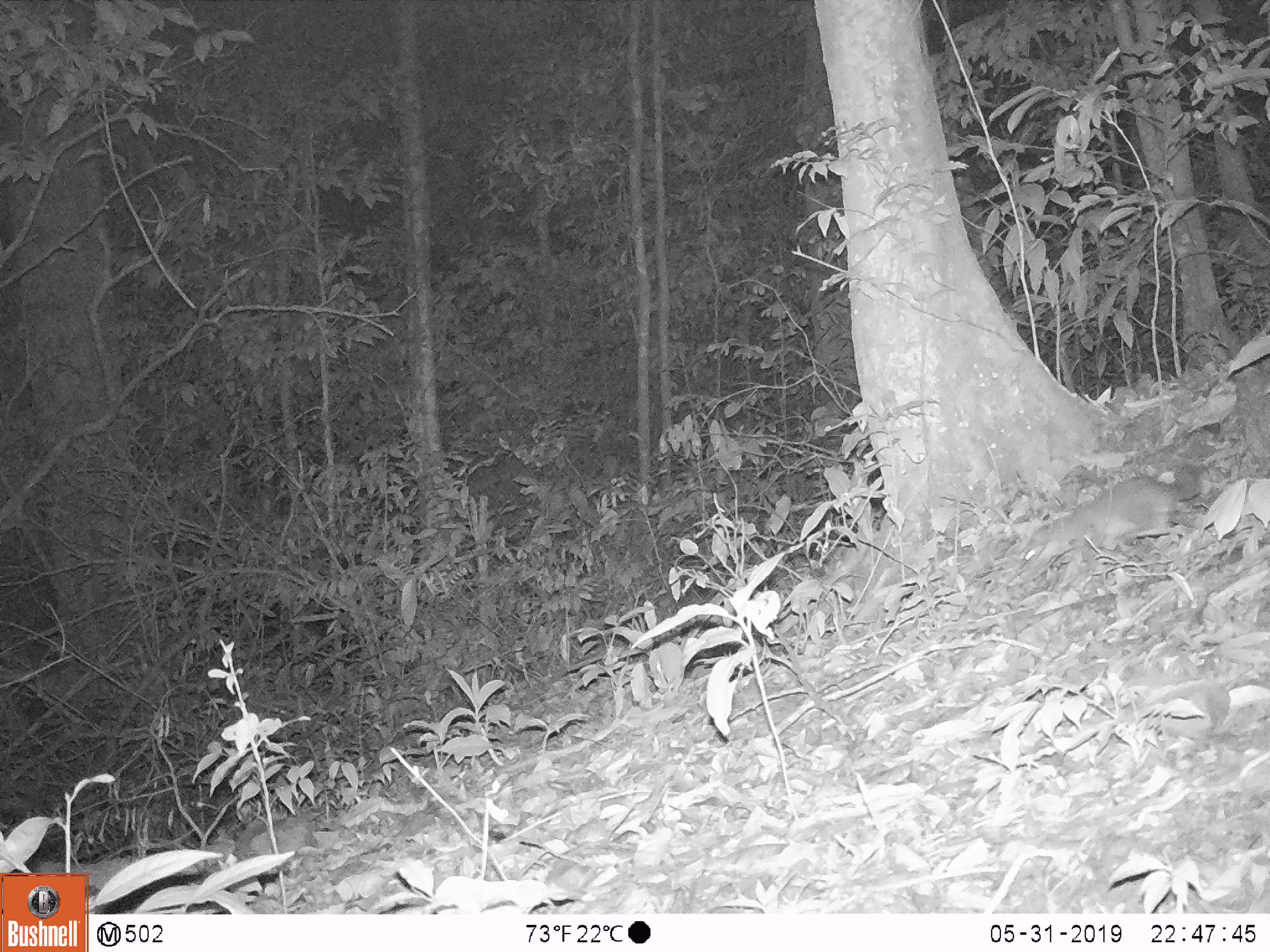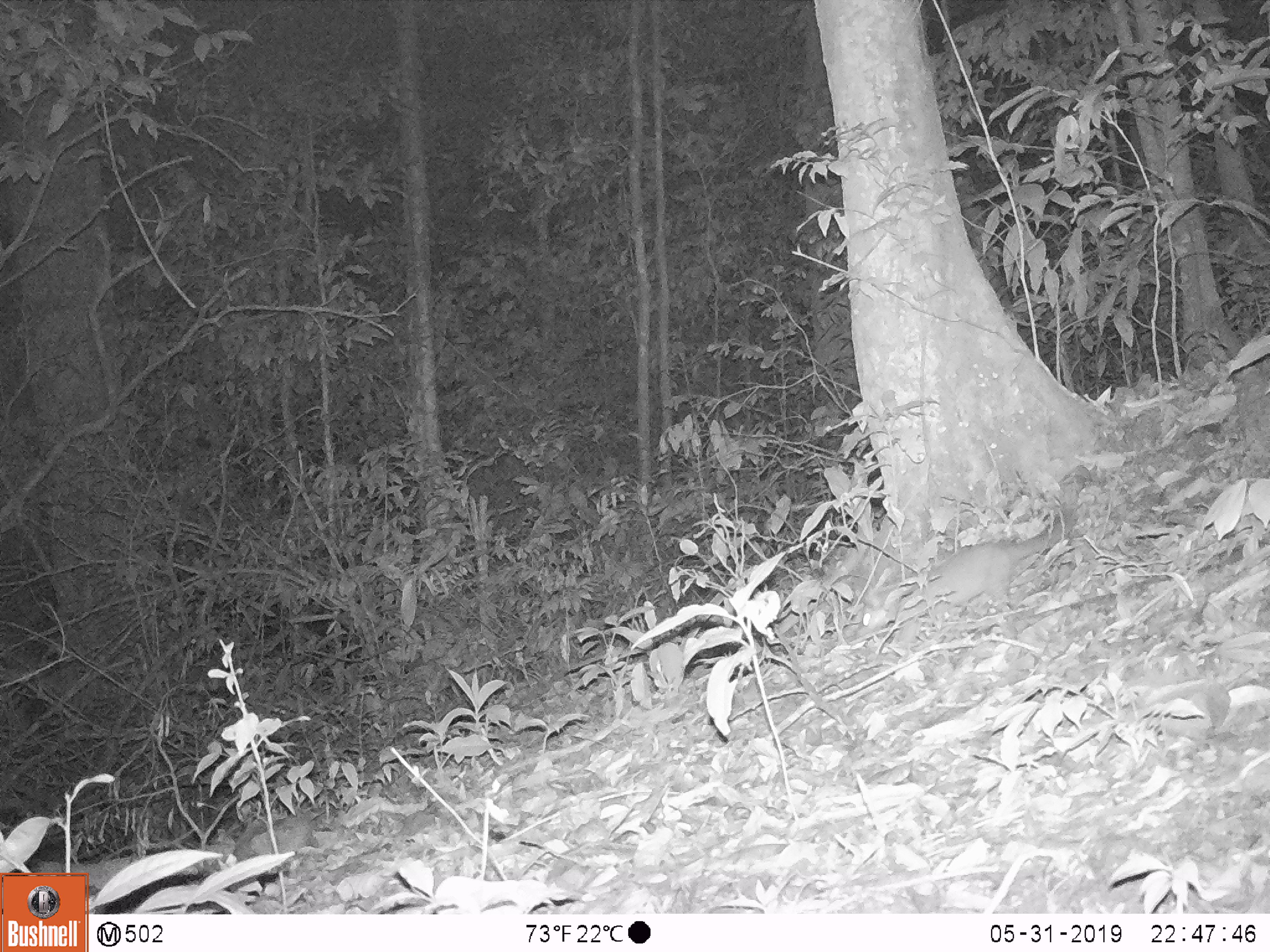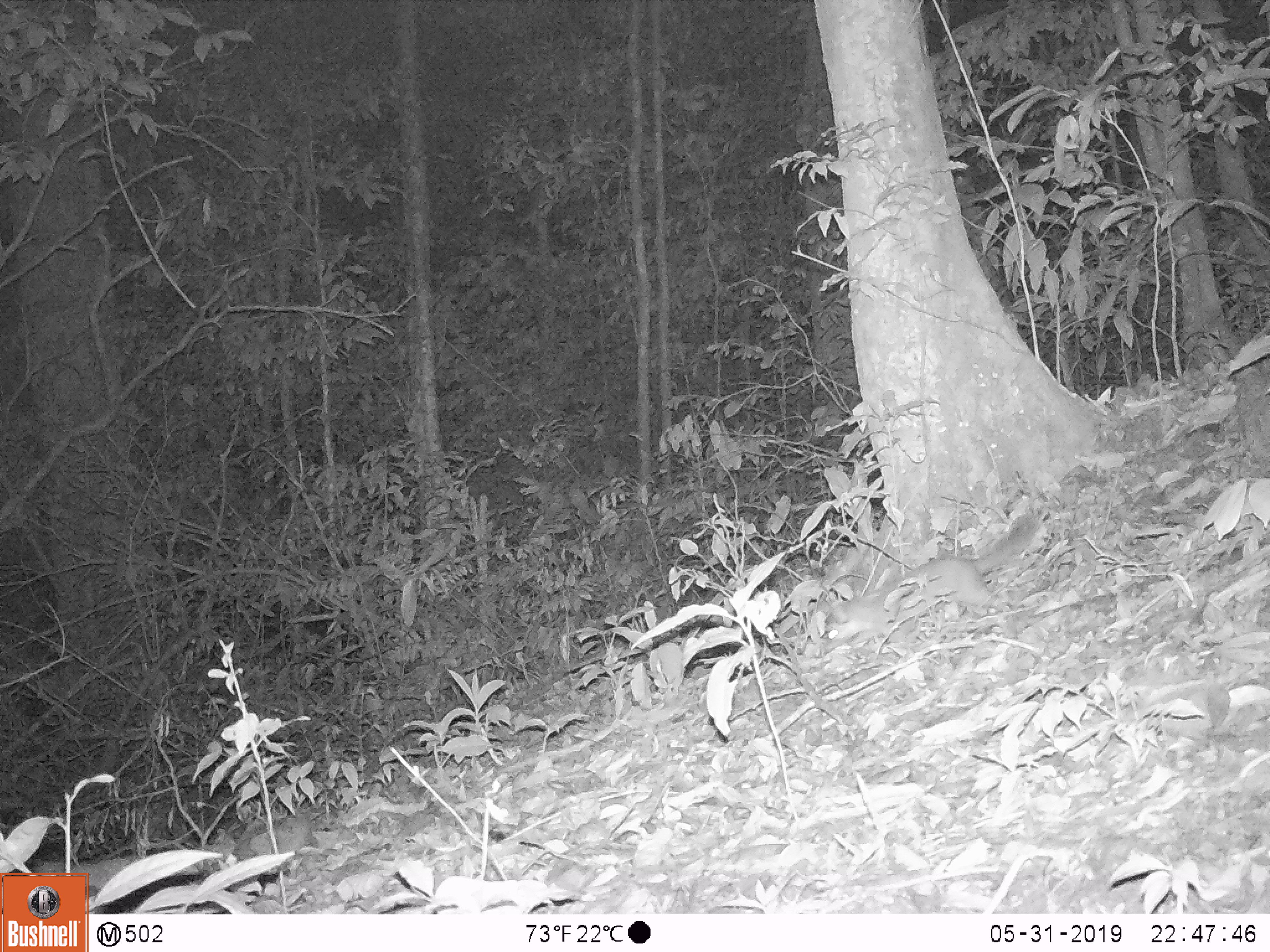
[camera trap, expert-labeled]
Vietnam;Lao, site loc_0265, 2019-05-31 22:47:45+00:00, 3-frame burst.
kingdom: Animalia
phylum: Chordata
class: Mammalia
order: Carnivora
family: Mustelidae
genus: Melogale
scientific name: Melogale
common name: ferret badger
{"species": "ferret badger (Melogale)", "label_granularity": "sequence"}